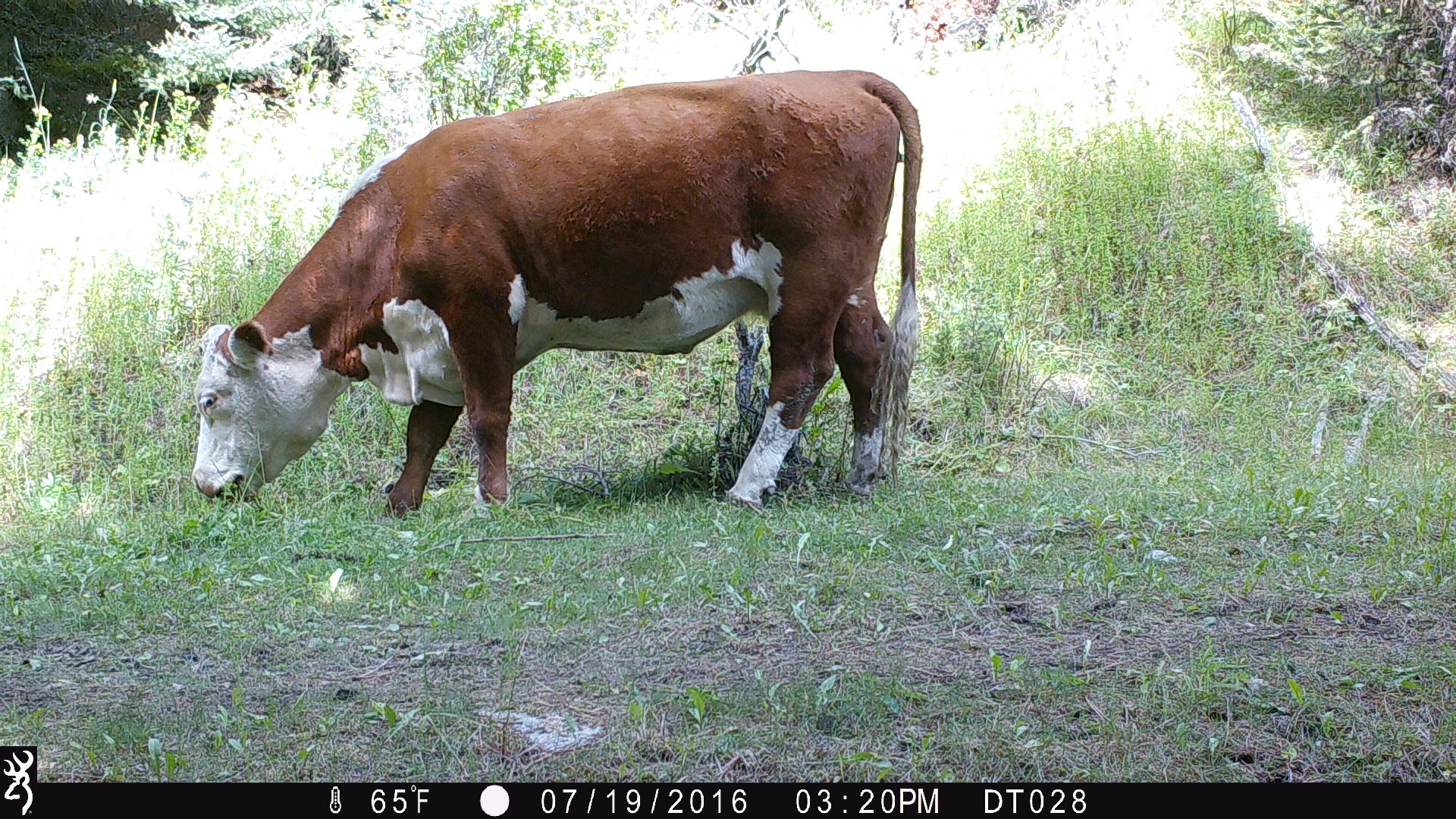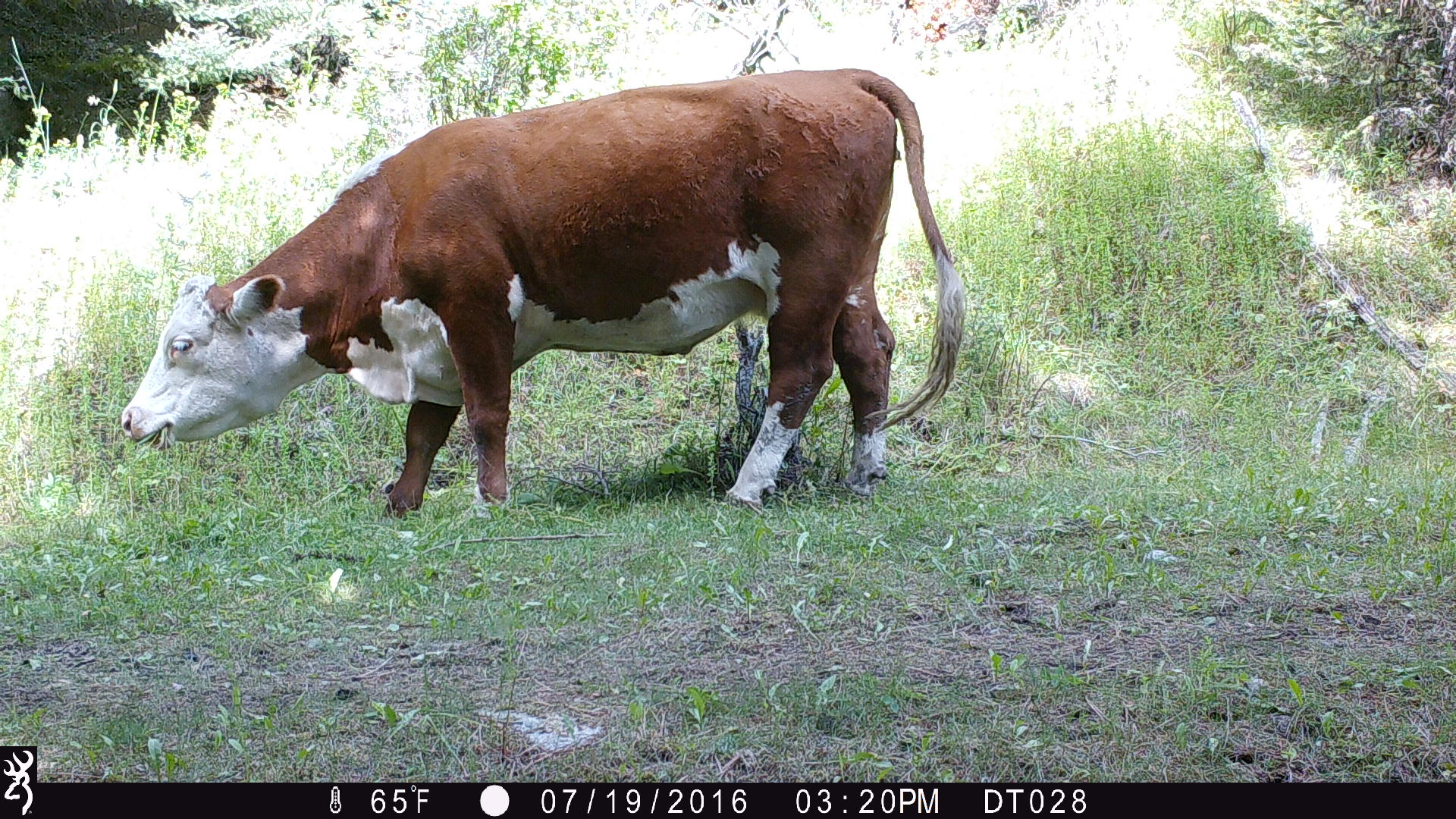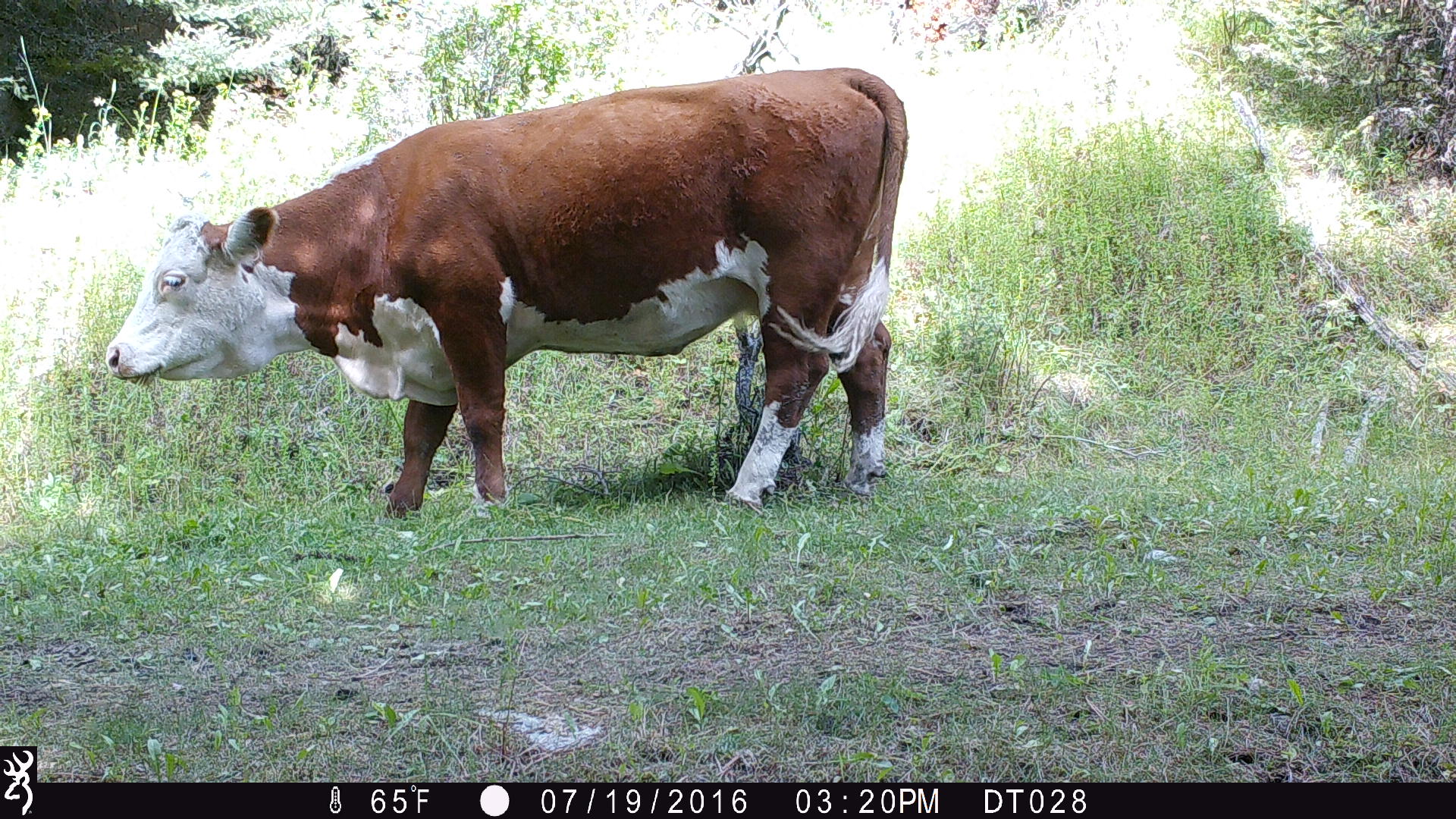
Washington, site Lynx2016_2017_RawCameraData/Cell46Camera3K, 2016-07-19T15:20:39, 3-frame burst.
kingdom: Animalia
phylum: Chordata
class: Mammalia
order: Artiodactyla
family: Bovidae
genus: Bos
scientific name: Bos taurus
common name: domestic cattle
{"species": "domestic cattle (Bos taurus)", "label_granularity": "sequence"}